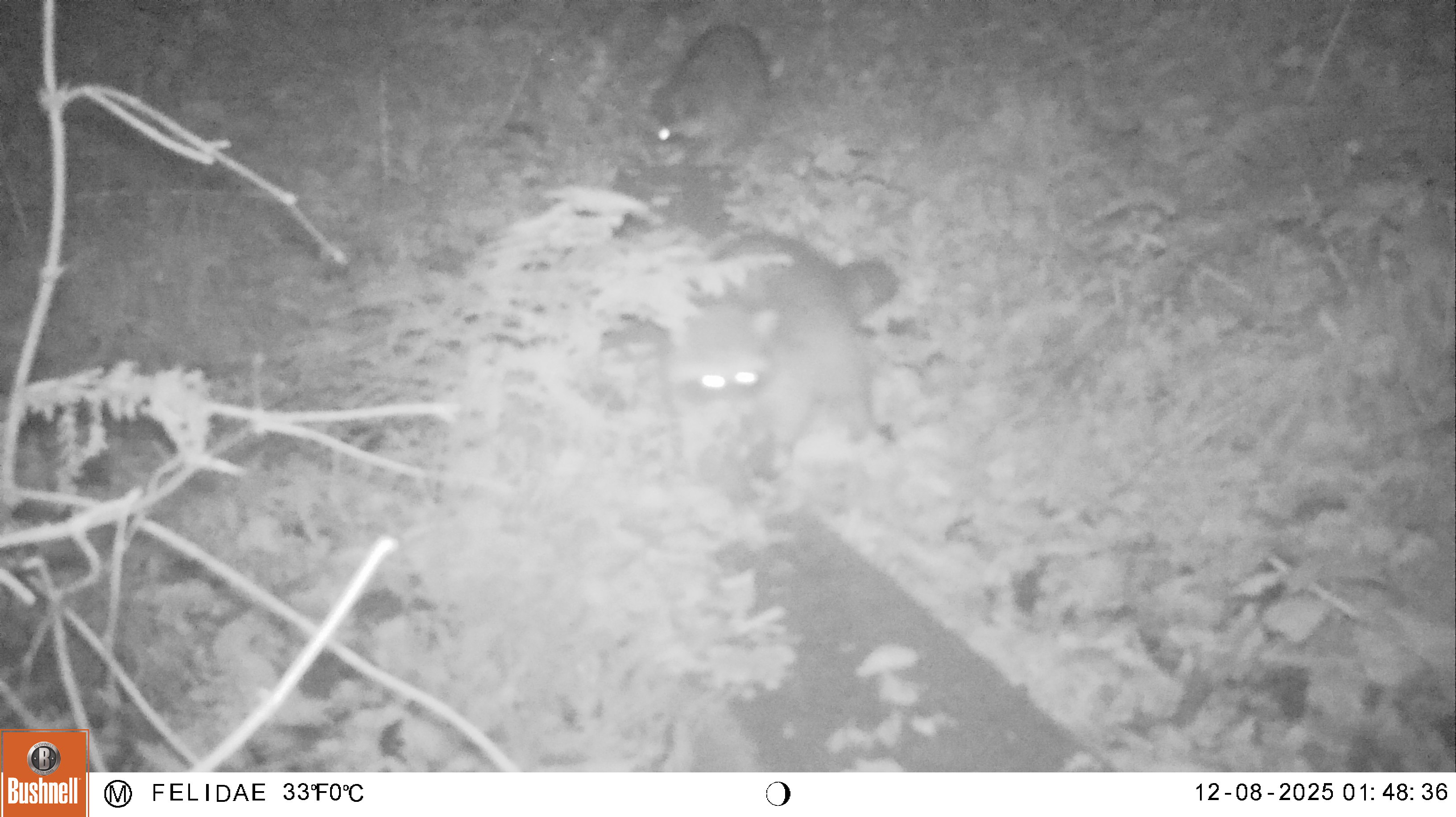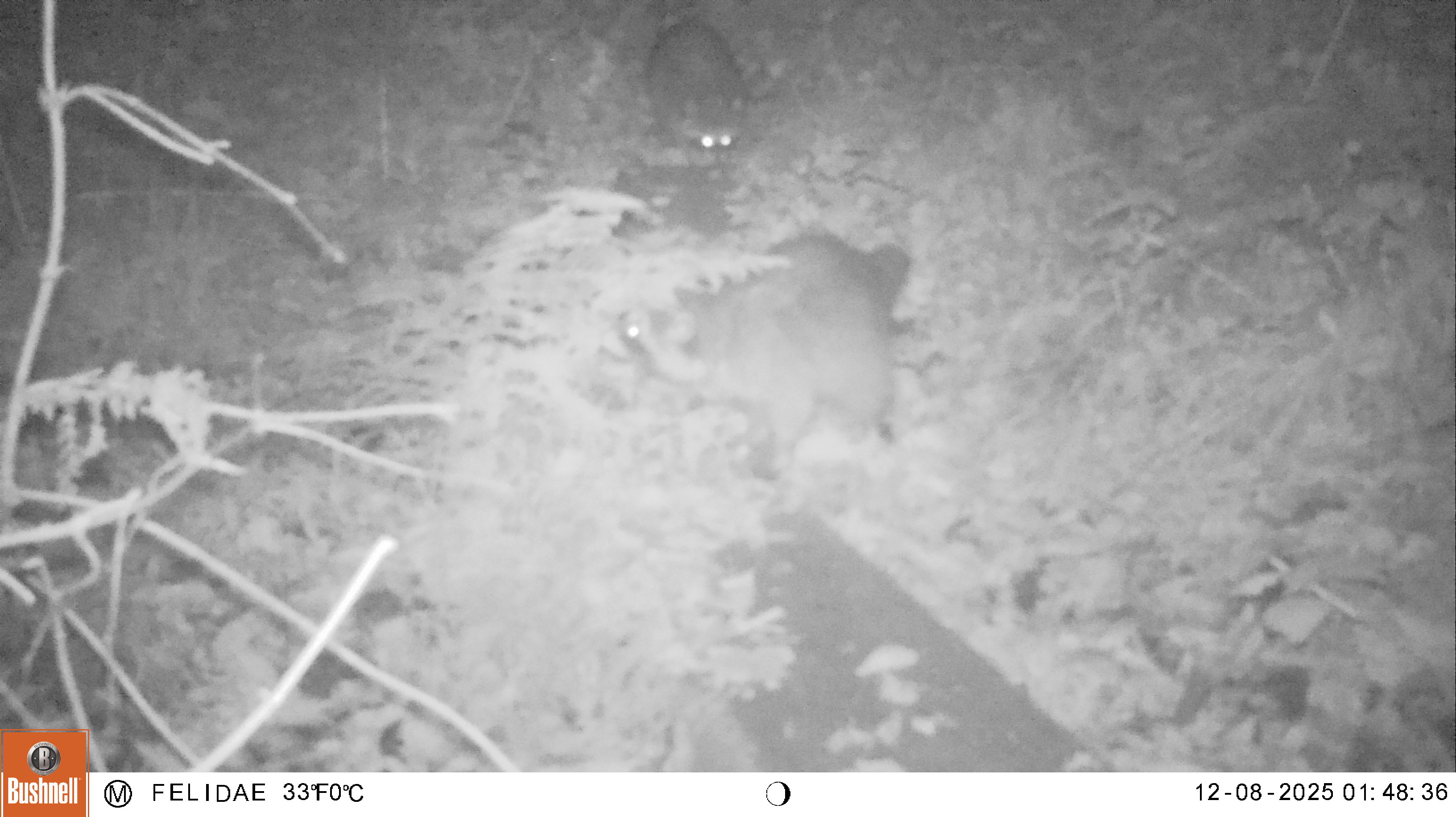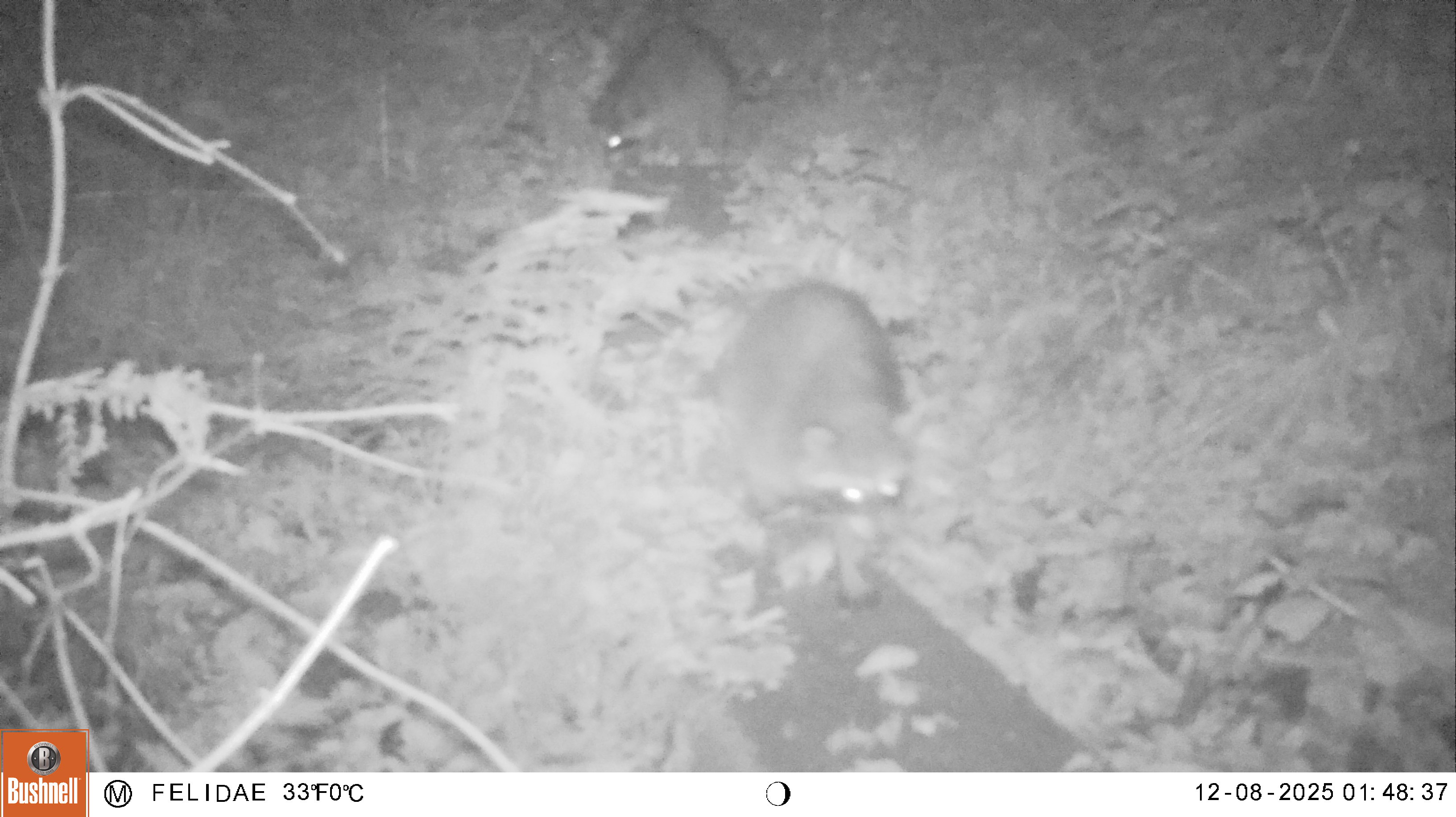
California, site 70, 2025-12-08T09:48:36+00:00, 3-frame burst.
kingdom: Animalia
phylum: Chordata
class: Mammalia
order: Carnivora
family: Procyonidae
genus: Procyon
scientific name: Procyon lotor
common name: raccoon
Raccoon (Procyon lotor).